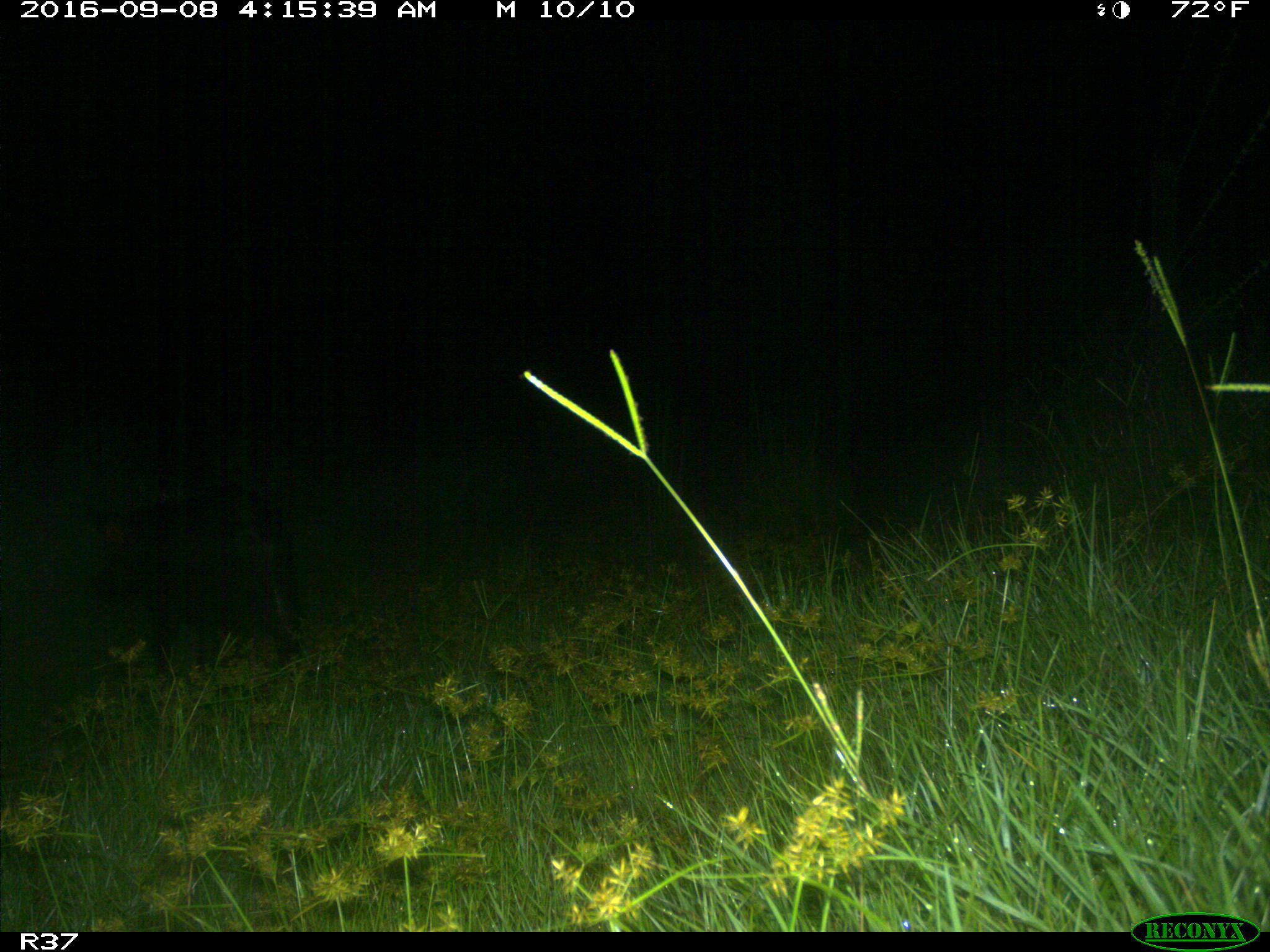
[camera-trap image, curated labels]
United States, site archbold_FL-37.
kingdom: Animalia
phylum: Chordata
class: Mammalia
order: Artiodactyla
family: Suidae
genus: Sus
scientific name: Sus scrofa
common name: wild boar